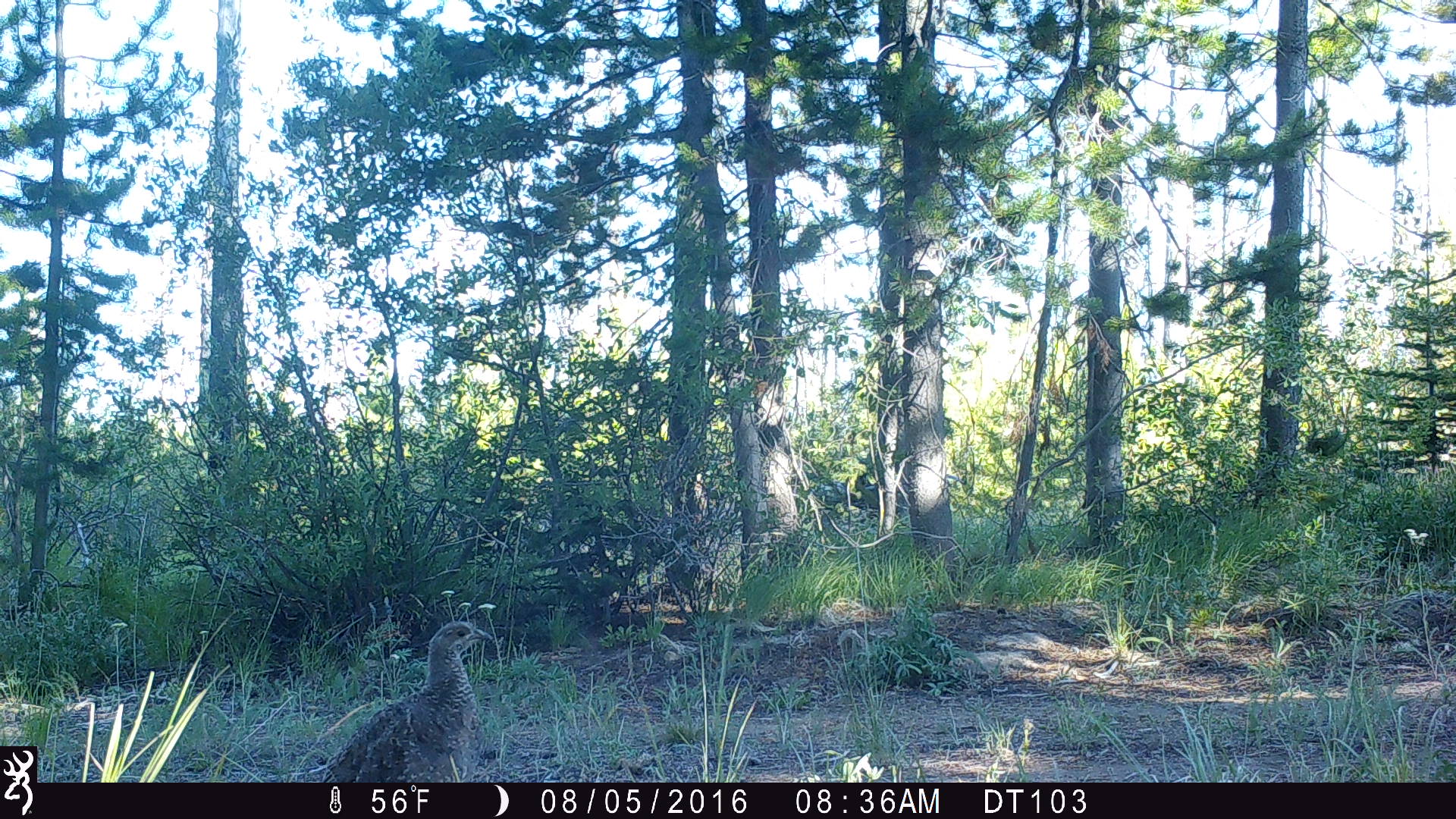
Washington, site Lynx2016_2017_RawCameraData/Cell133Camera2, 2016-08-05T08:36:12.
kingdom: Animalia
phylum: Chordata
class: Aves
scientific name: Aves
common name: birds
Aves (birds). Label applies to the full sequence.